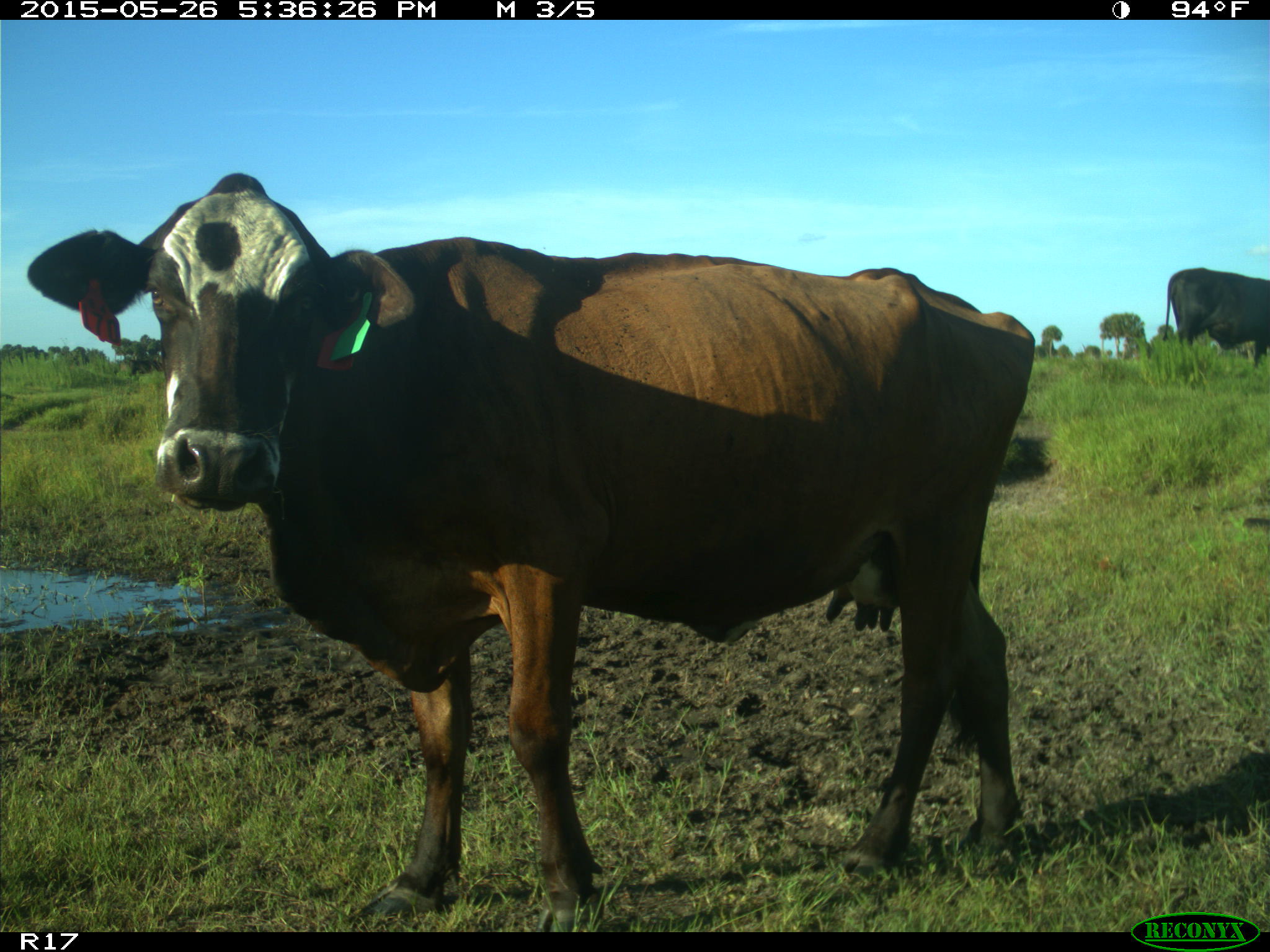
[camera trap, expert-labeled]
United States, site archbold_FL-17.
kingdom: Animalia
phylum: Chordata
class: Mammalia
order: Artiodactyla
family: Bovidae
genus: Bos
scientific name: Bos taurus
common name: domestic cow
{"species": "Bos taurus (domestic cow)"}